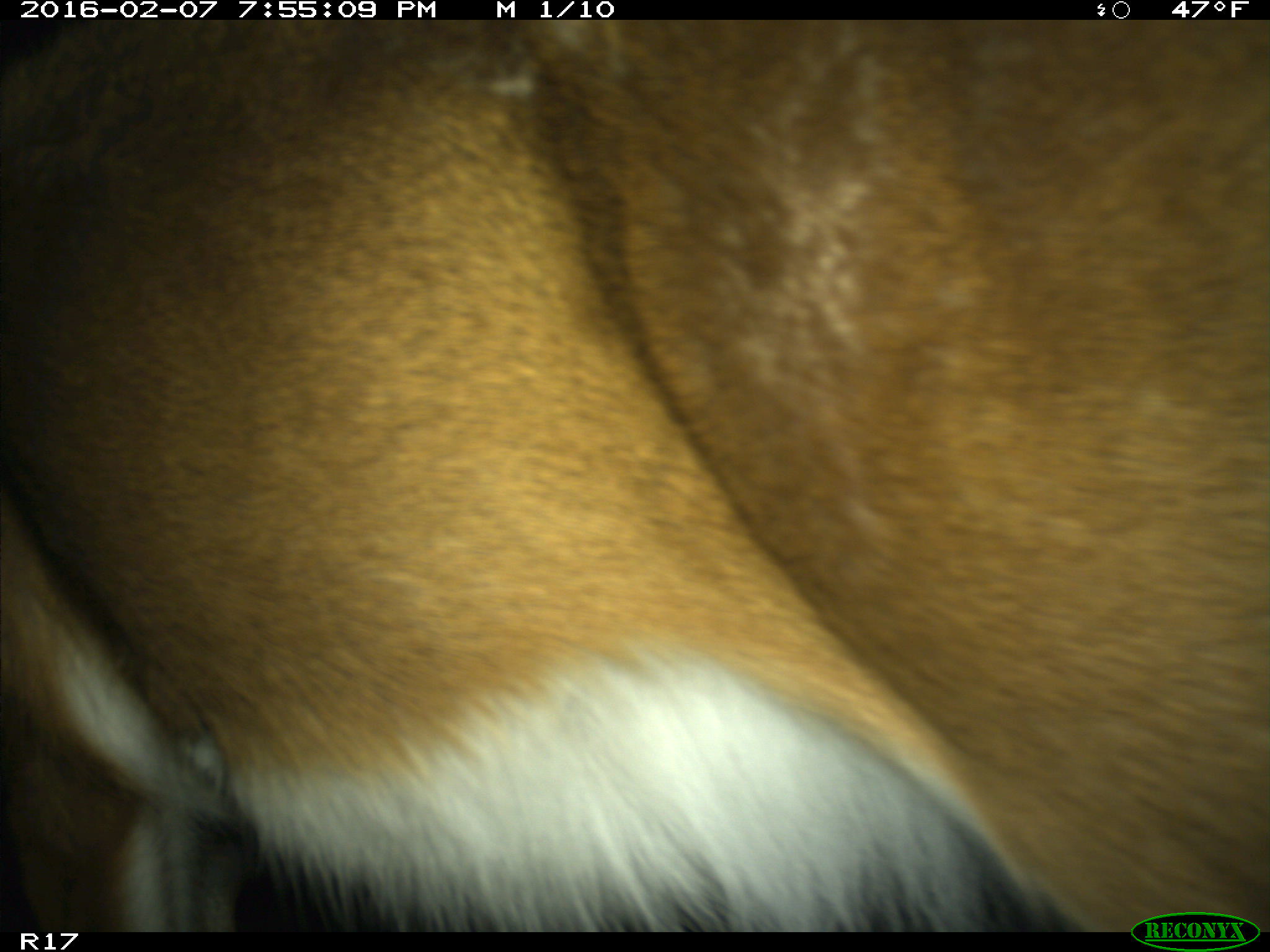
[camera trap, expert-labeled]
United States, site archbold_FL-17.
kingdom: Animalia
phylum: Chordata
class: Mammalia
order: Artiodactyla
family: Cervidae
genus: Odocoileus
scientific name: Odocoileus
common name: deer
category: unidentified deer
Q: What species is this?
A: Unidentified deer (deer) (Odocoileus).